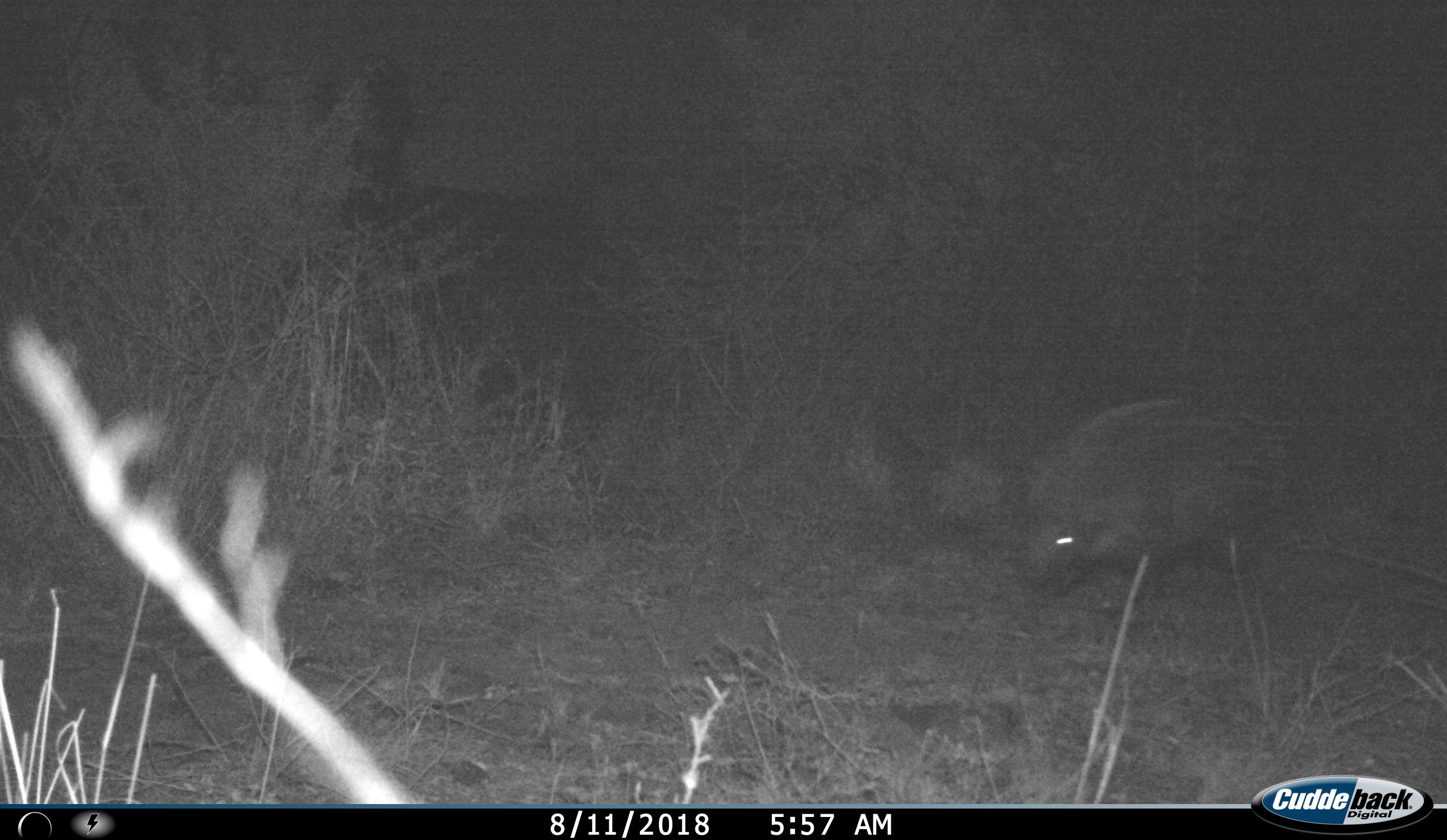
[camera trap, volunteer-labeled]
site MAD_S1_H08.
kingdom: Animalia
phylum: Chordata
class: Mammalia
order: Rodentia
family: Hystricidae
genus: Hystrix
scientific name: Hystrix cristata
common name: crested porcupine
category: porcupine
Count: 1.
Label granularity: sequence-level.